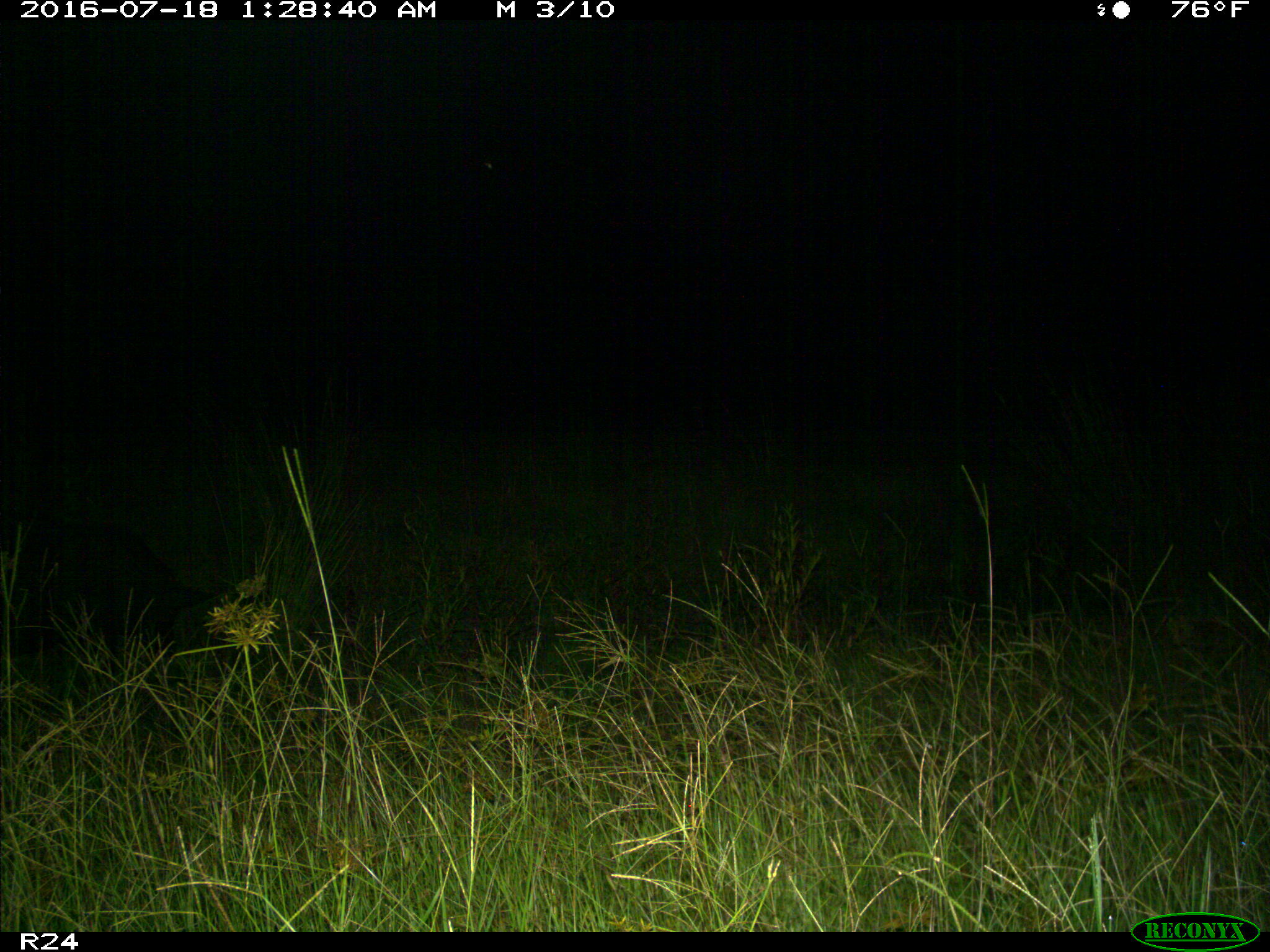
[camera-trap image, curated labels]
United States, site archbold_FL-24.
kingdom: Animalia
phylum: Chordata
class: Mammalia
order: Artiodactyla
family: Suidae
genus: Sus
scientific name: Sus scrofa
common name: wild boar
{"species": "Sus scrofa (wild boar)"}